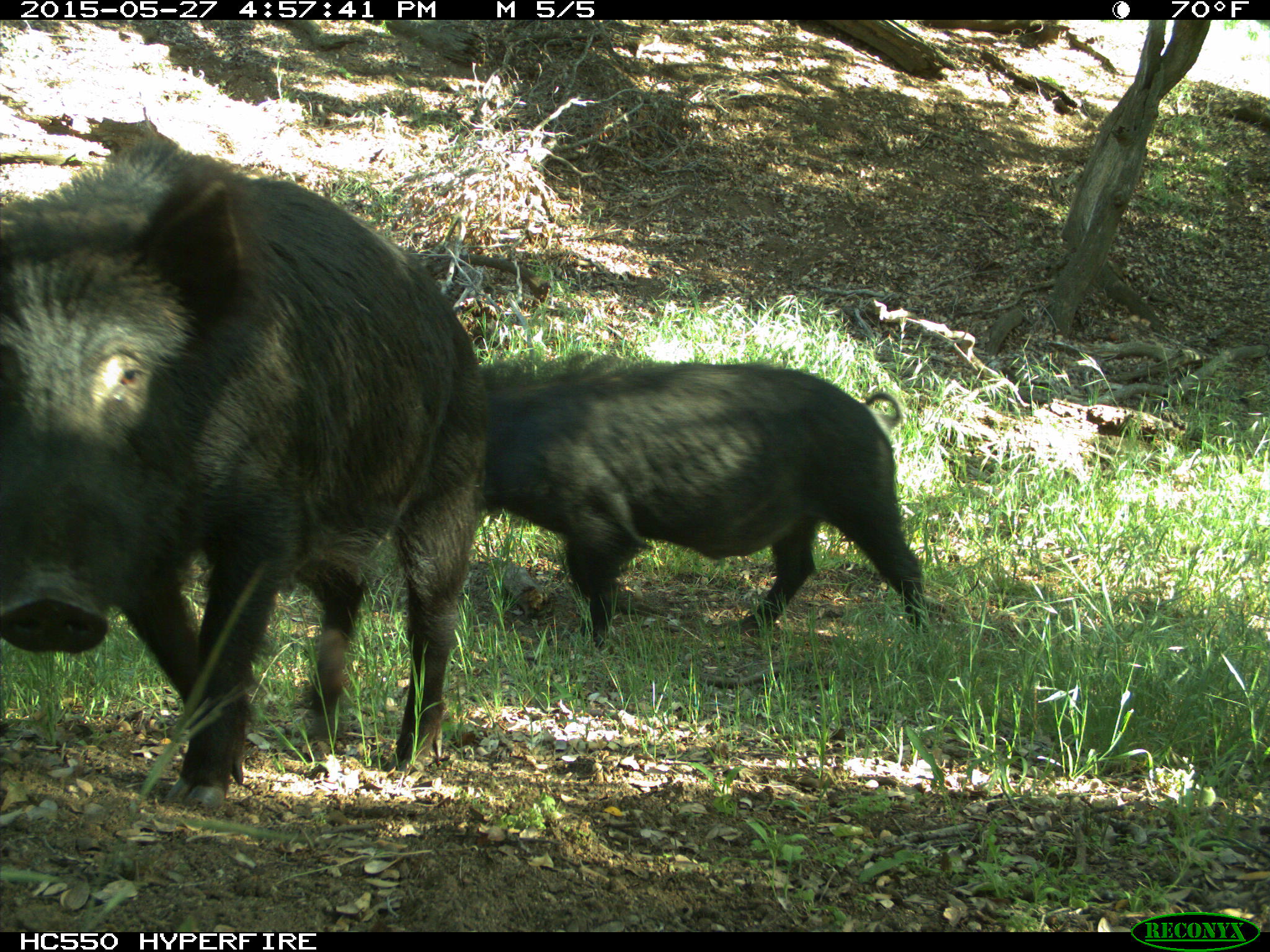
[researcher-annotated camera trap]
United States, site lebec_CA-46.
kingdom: Animalia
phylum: Chordata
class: Mammalia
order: Artiodactyla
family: Suidae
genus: Sus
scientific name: Sus scrofa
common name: wild boar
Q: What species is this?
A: Sus scrofa (wild boar).